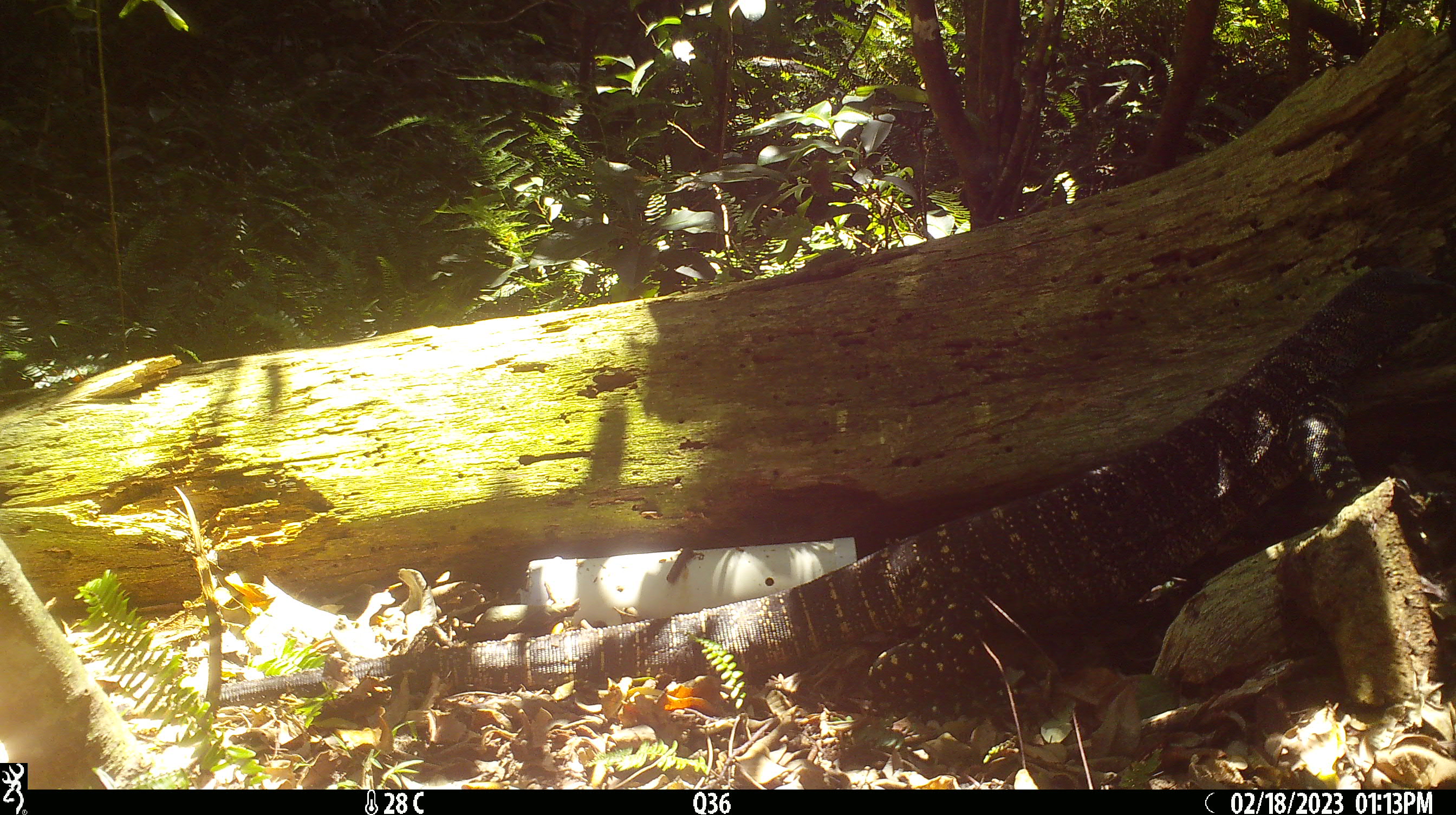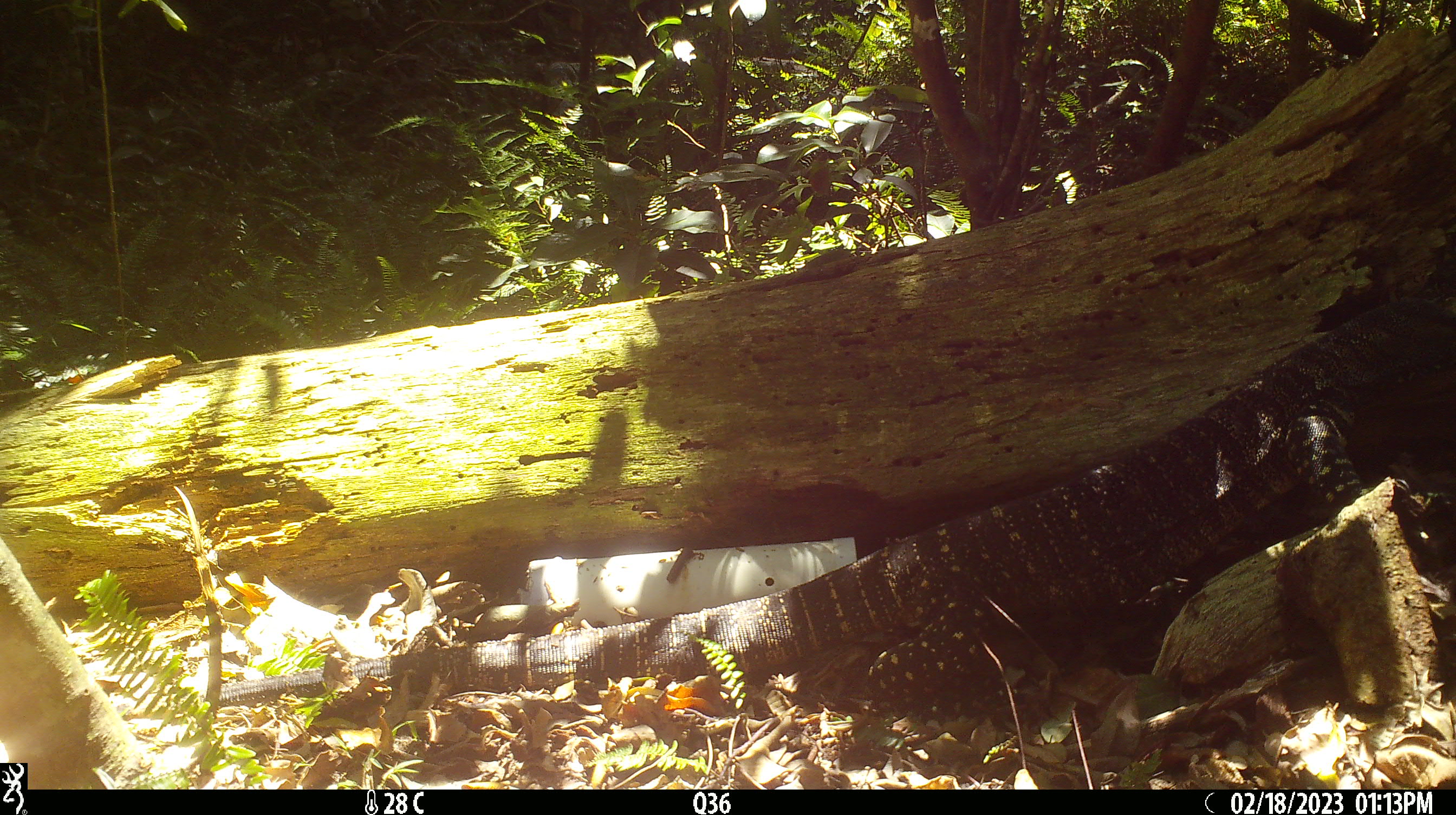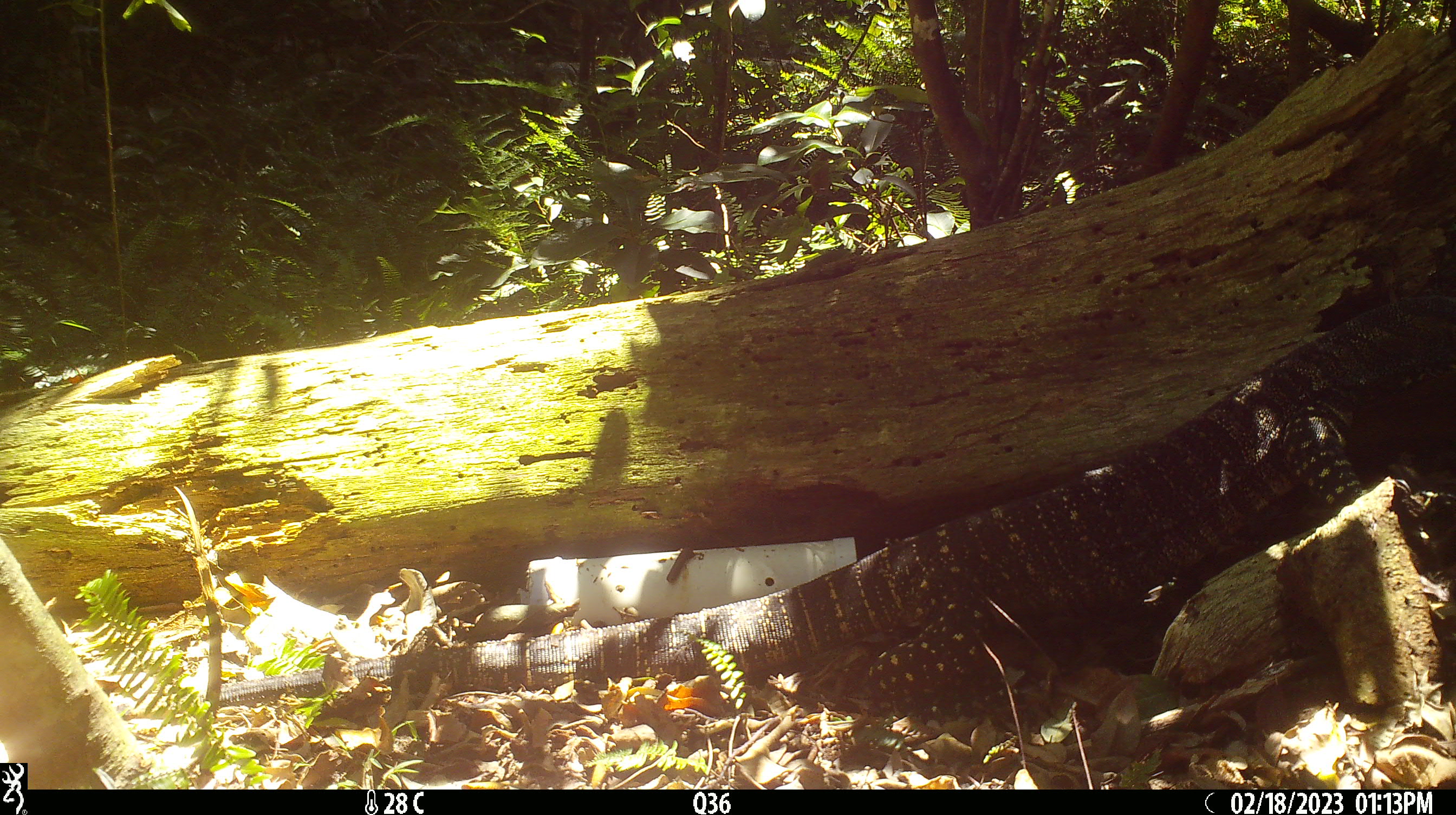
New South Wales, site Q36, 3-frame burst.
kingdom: Animalia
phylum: Chordata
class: Reptilia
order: Squamata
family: Varanidae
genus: Varanus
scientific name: Varanus varius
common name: lace monitor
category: goanna